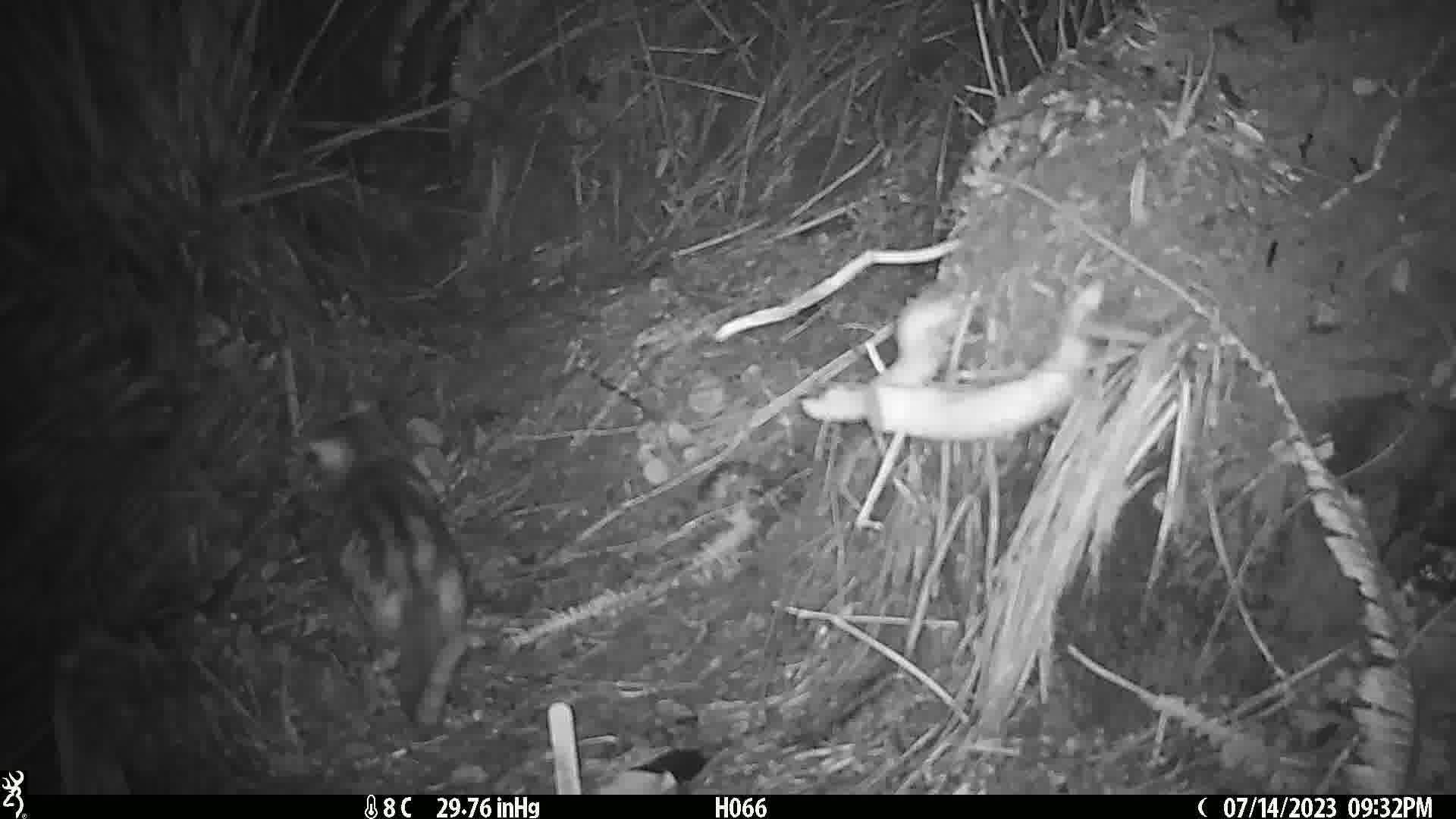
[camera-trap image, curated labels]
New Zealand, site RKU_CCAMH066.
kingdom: Animalia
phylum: Chordata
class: Mammalia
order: Carnivora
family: Felidae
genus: Felis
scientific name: Felis catus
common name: domestic cat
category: cat